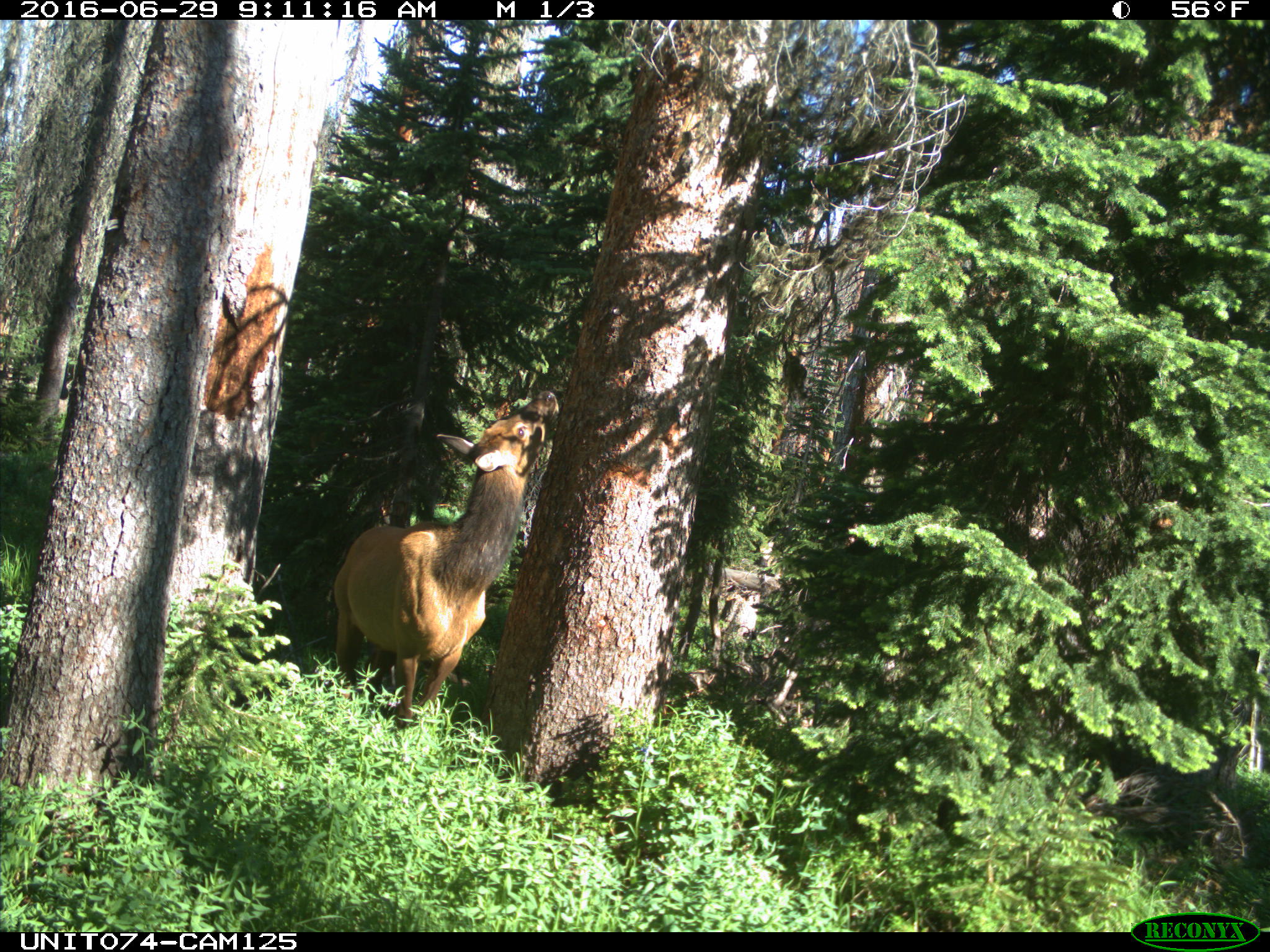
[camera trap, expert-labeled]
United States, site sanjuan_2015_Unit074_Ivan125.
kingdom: Animalia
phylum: Chordata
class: Mammalia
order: Artiodactyla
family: Cervidae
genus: Cervus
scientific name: Cervus elaphus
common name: red deer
Cervus elaphus (red deer).